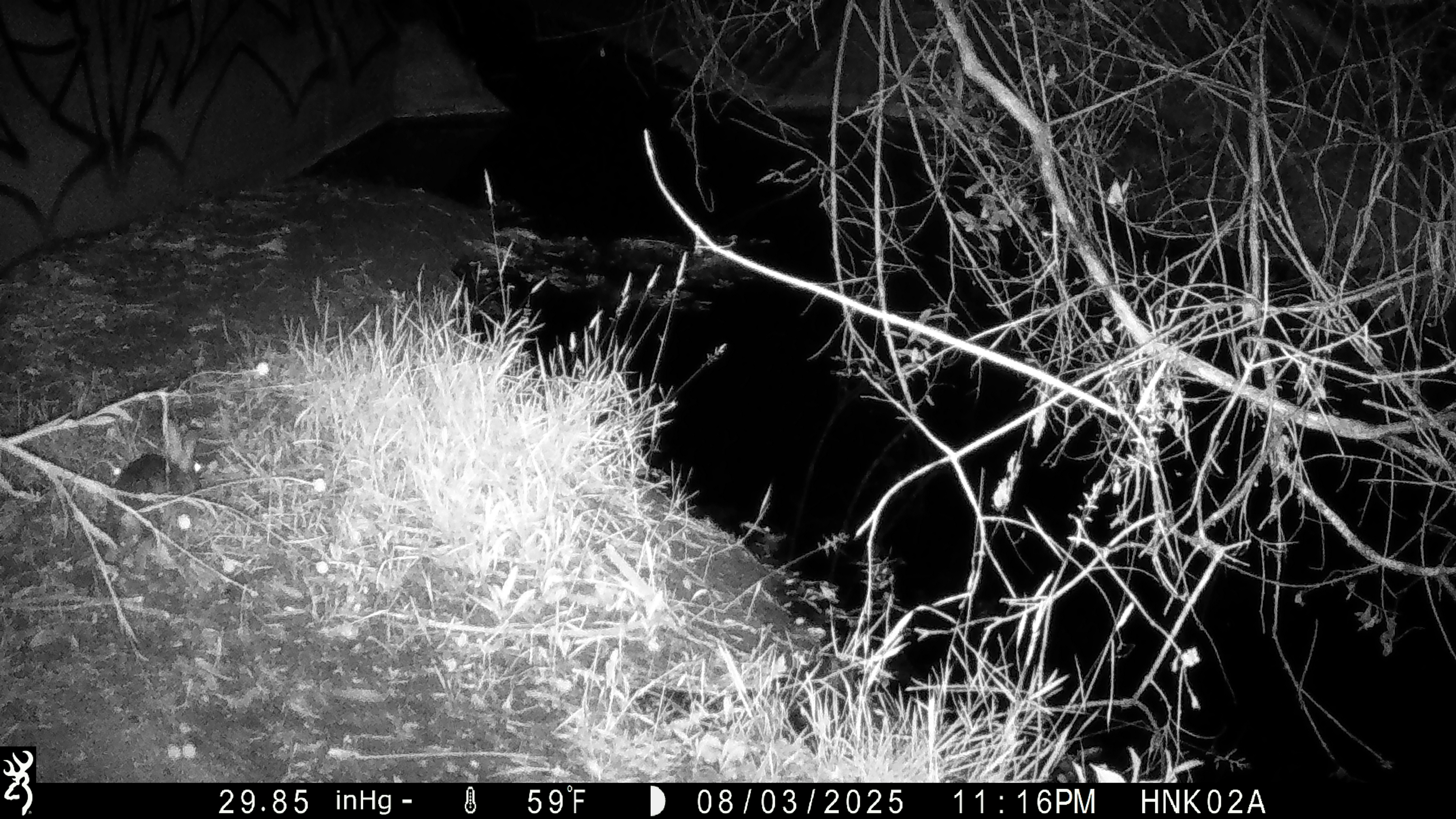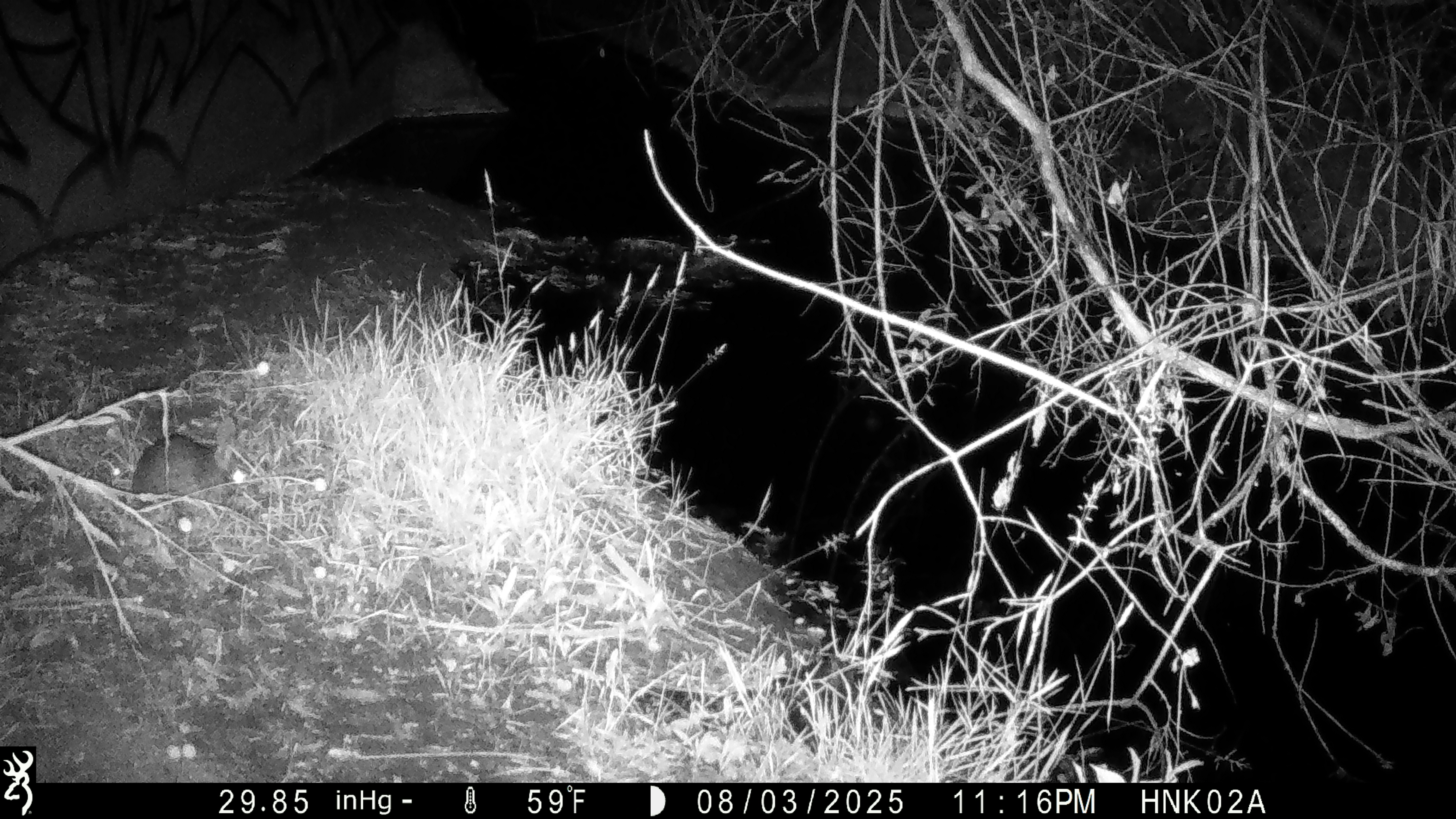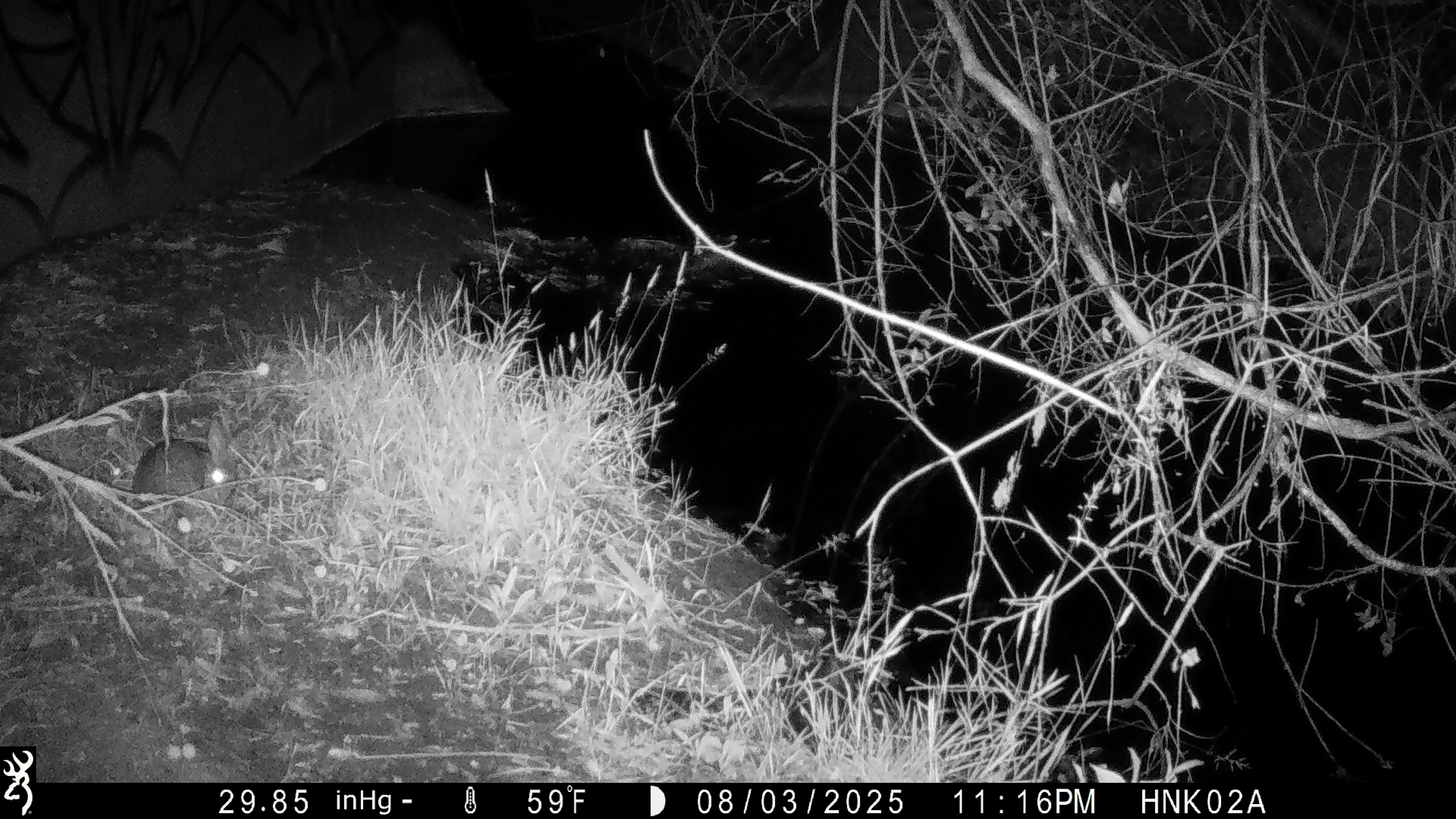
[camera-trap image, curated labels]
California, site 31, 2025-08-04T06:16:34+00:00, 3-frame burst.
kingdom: Animalia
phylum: Chordata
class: Mammalia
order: Lagomorpha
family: Leporidae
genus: Sylvilagus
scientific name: Sylvilagus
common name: cottontail rabbit